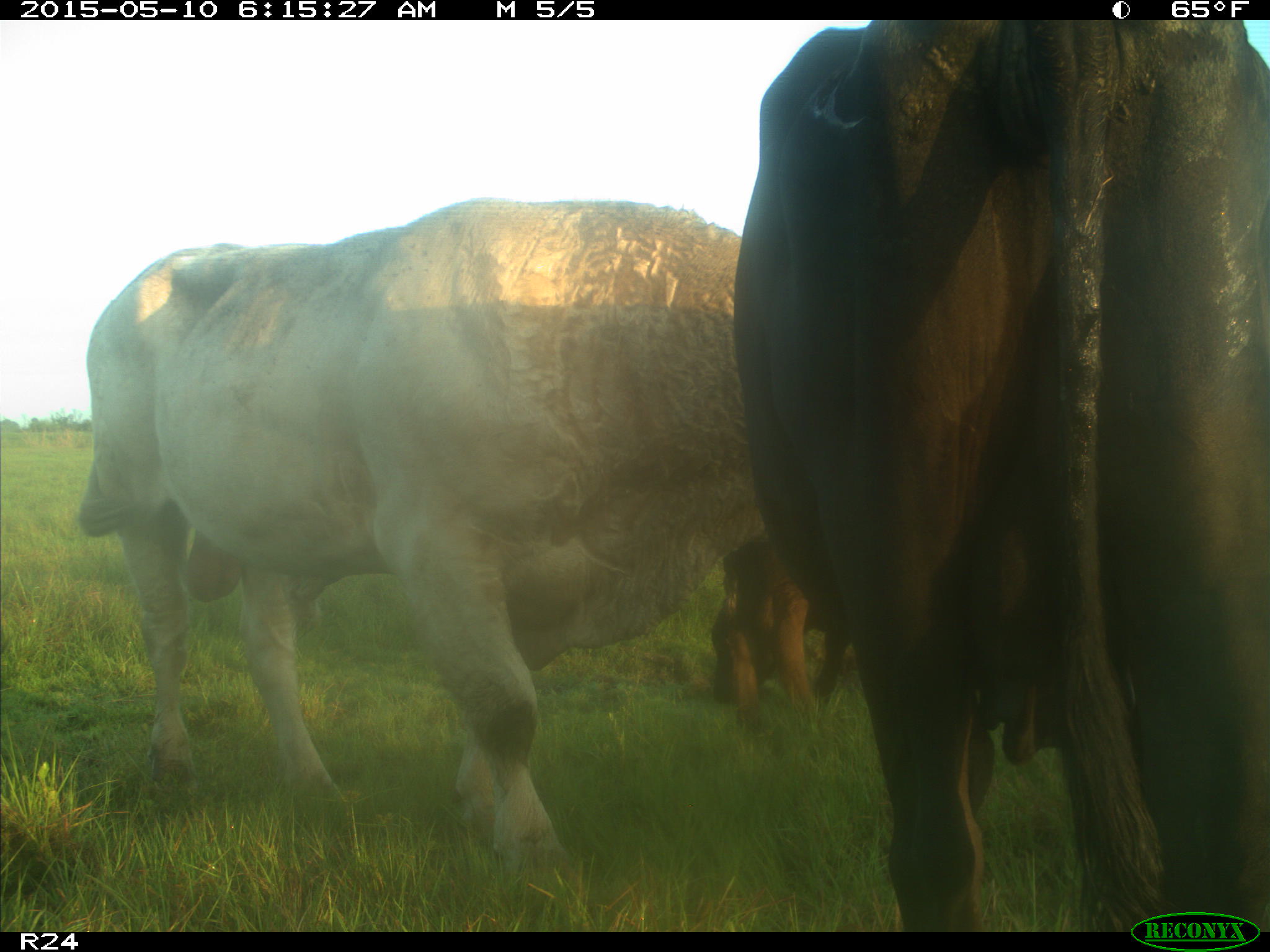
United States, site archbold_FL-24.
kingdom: Animalia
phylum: Chordata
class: Mammalia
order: Artiodactyla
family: Bovidae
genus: Bos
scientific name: Bos taurus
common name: domestic cow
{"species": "Bos taurus (domestic cow)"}